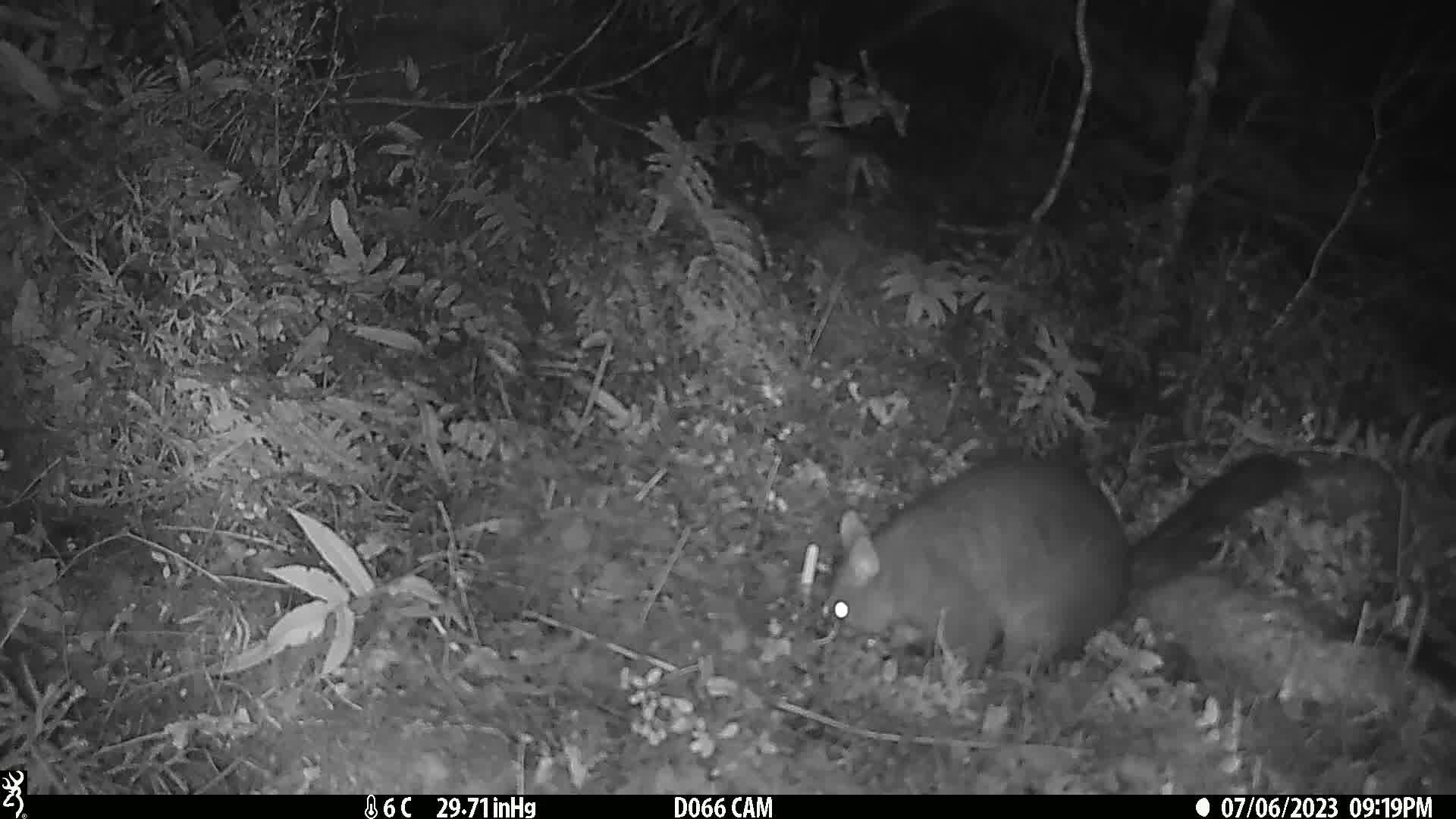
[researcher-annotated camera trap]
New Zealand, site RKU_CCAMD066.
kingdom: Animalia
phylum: Chordata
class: Mammalia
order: Diprotodontia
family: Phalangeridae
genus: Trichosurus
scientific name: Trichosurus vulpecula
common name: common brushtail possum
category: possum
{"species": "possum (common brushtail possum) (Trichosurus vulpecula)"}